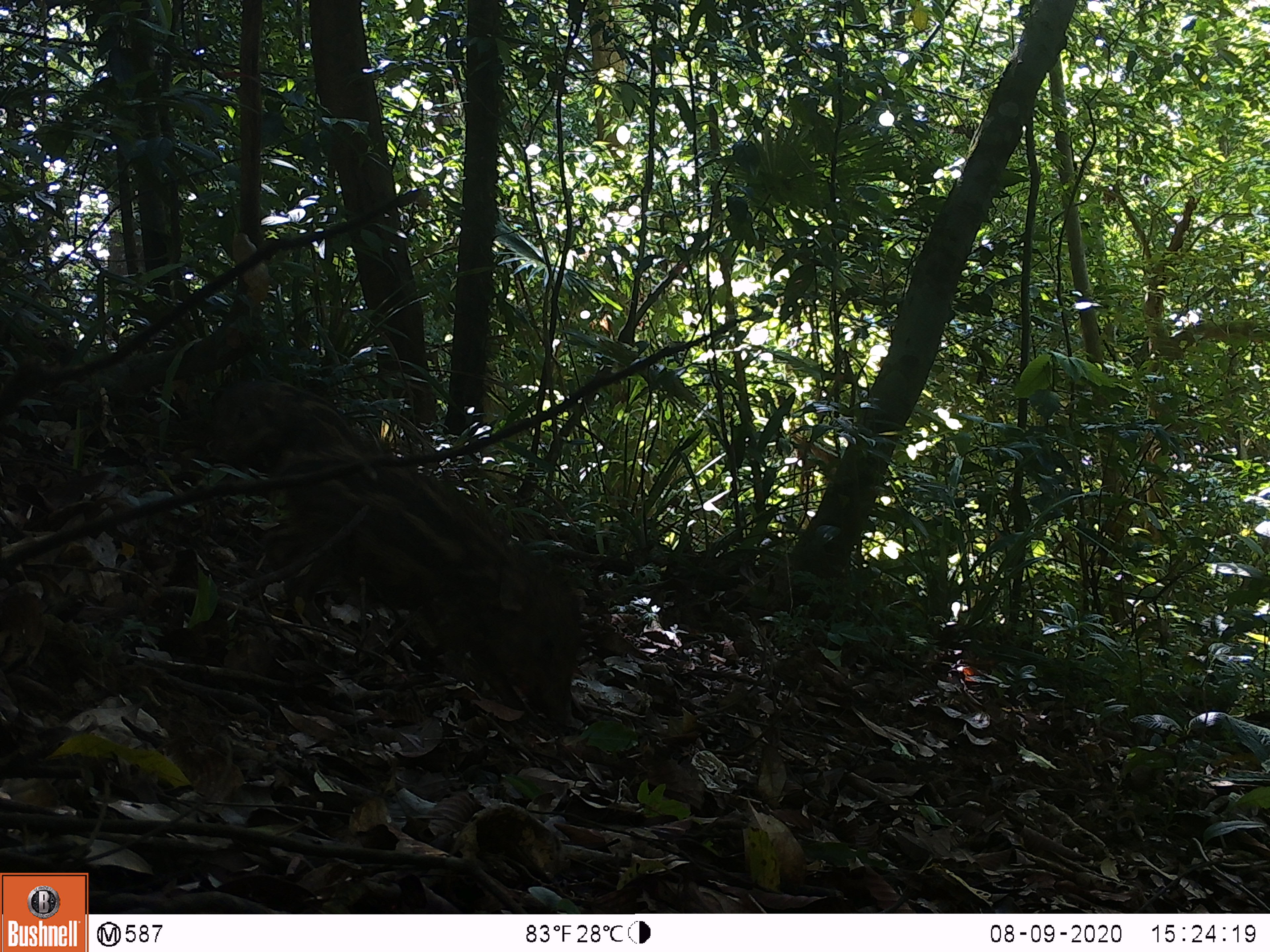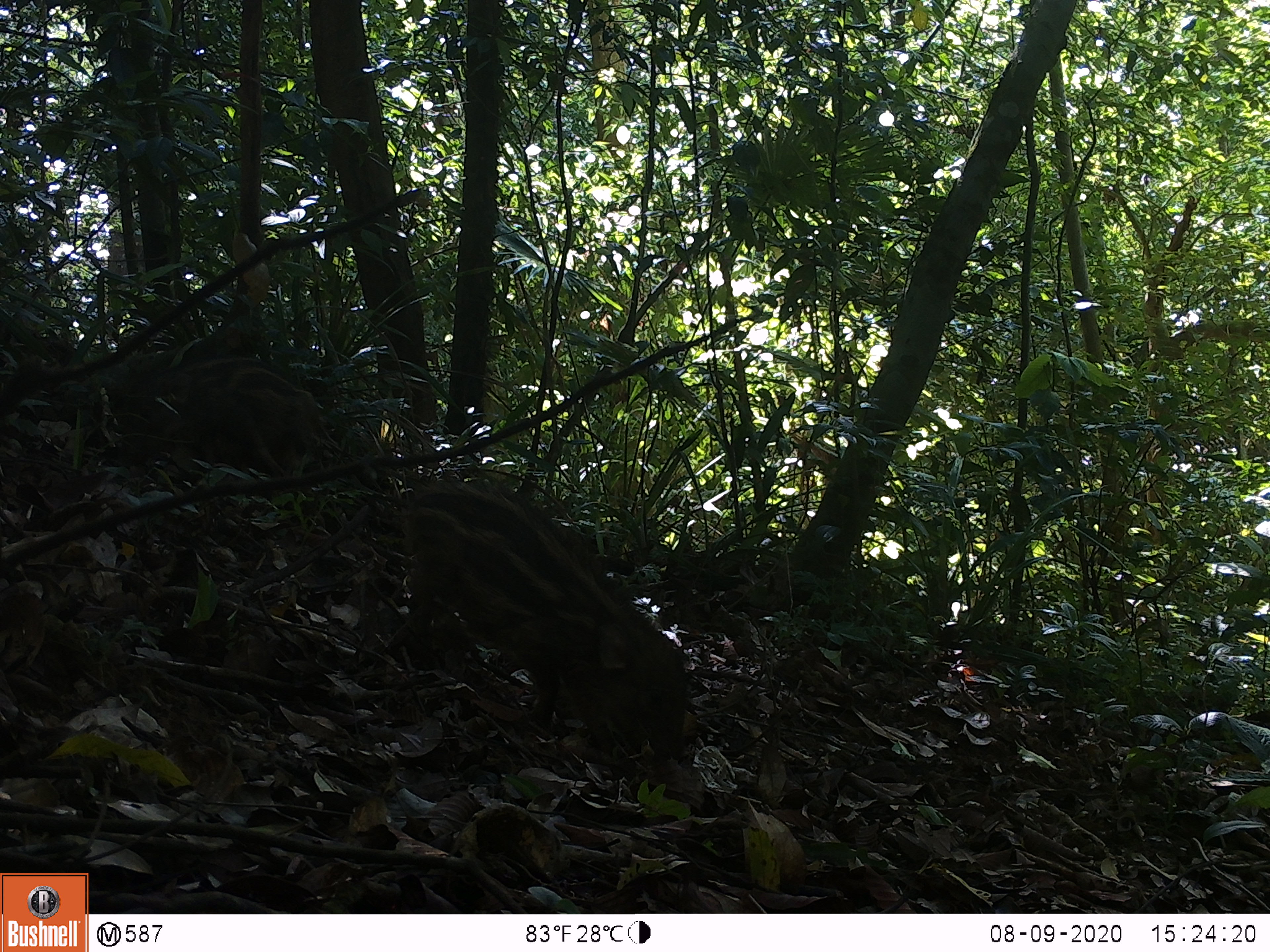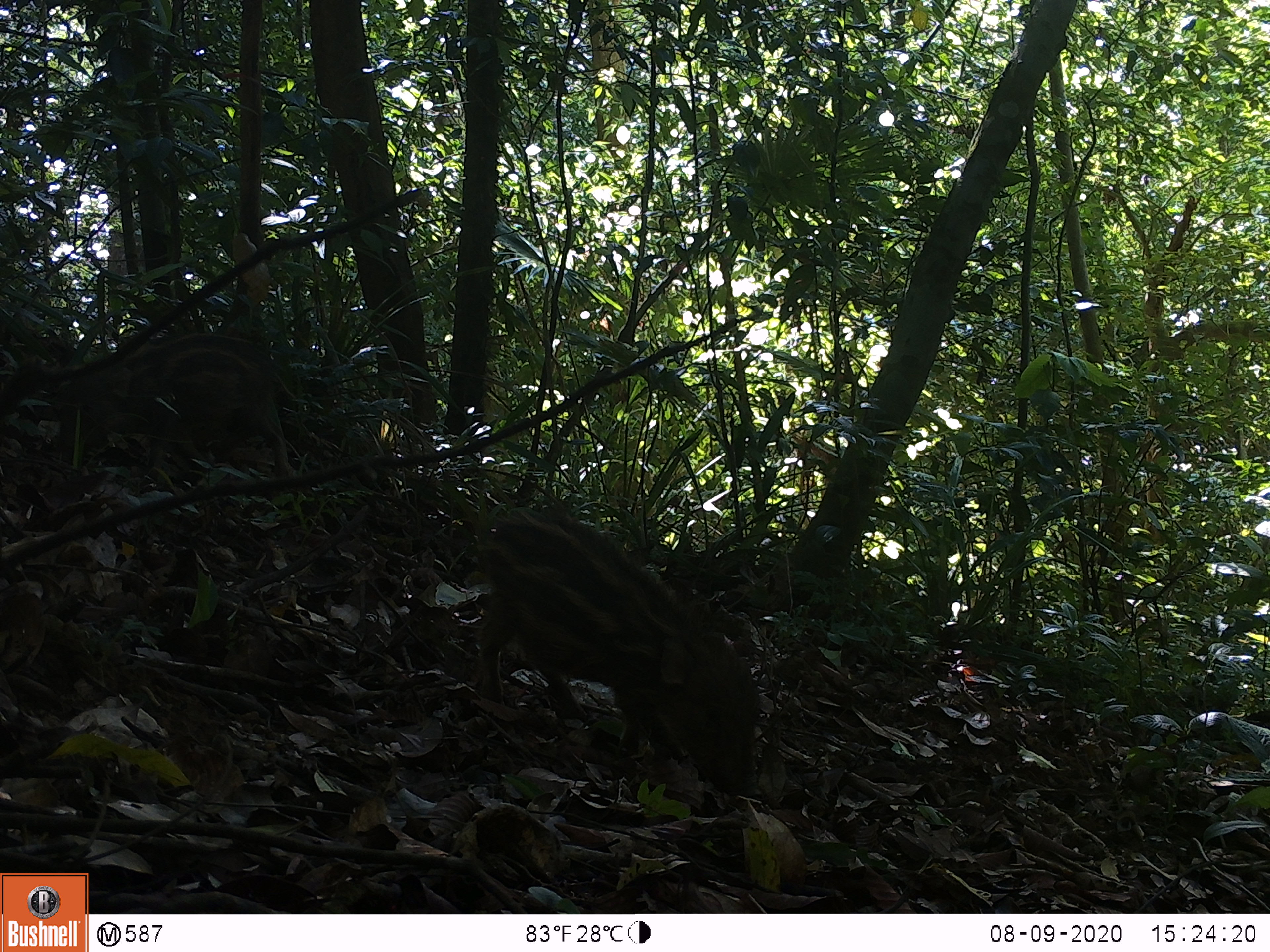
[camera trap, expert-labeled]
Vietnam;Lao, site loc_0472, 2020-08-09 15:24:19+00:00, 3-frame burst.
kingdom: Animalia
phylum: Chordata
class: Mammalia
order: Artiodactyla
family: Suidae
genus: Sus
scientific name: Sus scrofa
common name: eurasian wild pig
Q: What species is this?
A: Eurasian wild pig (Sus scrofa).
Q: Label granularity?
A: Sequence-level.